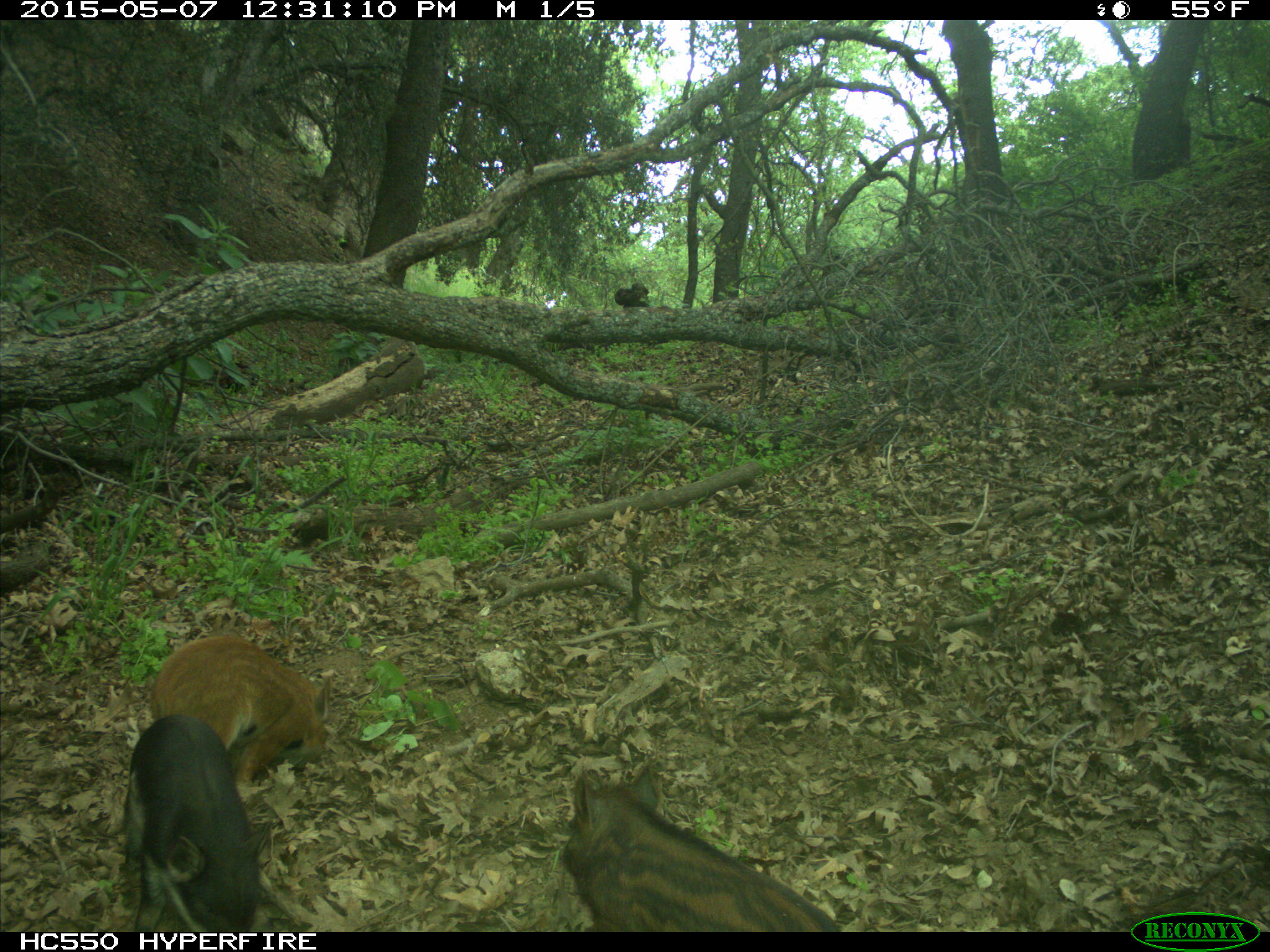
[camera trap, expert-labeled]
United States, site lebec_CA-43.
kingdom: Animalia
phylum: Chordata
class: Mammalia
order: Artiodactyla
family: Suidae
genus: Sus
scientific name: Sus scrofa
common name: wild boar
Sus scrofa (wild boar).